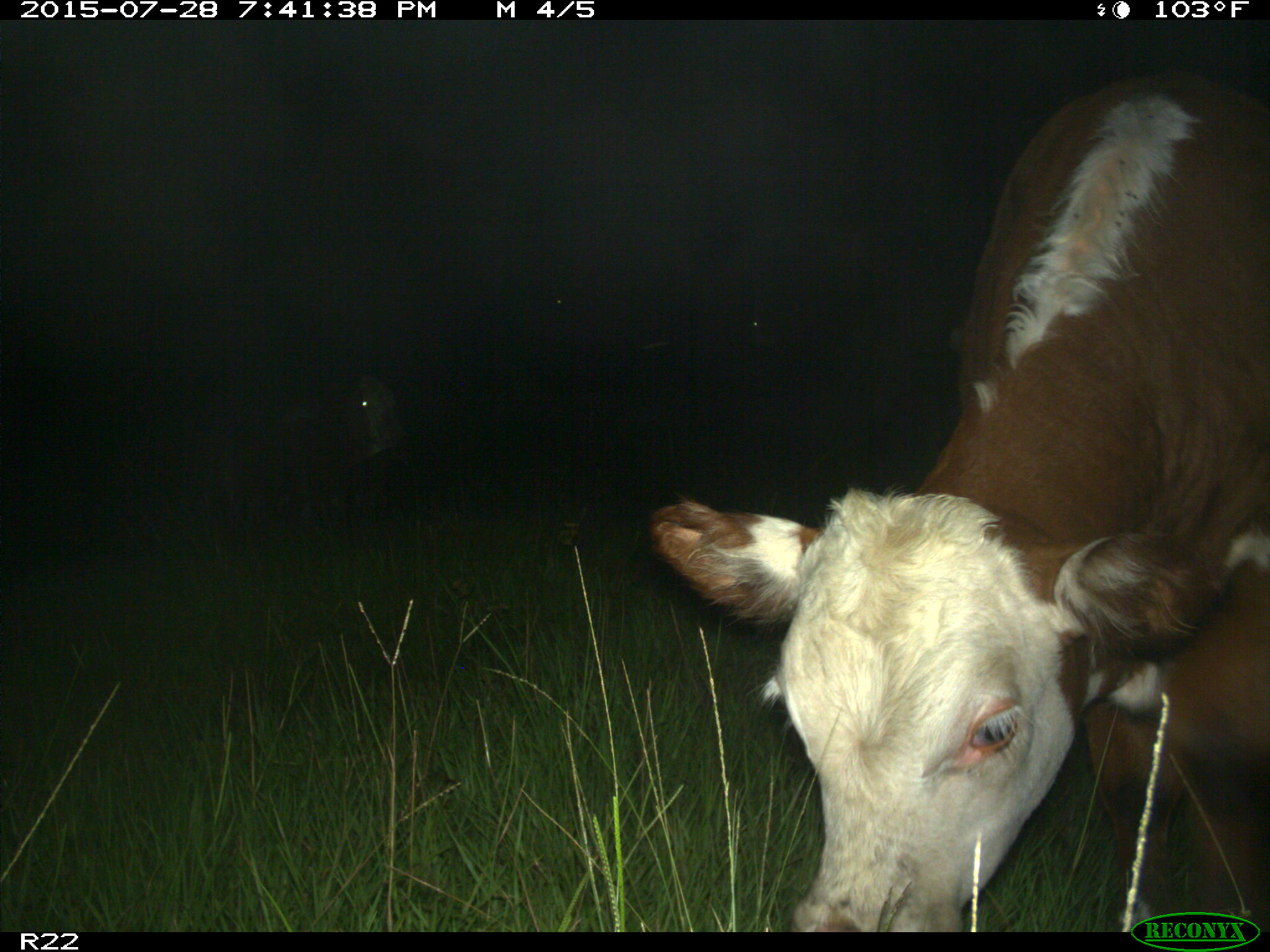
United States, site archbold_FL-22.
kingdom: Animalia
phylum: Chordata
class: Mammalia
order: Artiodactyla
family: Bovidae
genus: Bos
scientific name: Bos taurus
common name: domestic cow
Bos taurus (domestic cow).